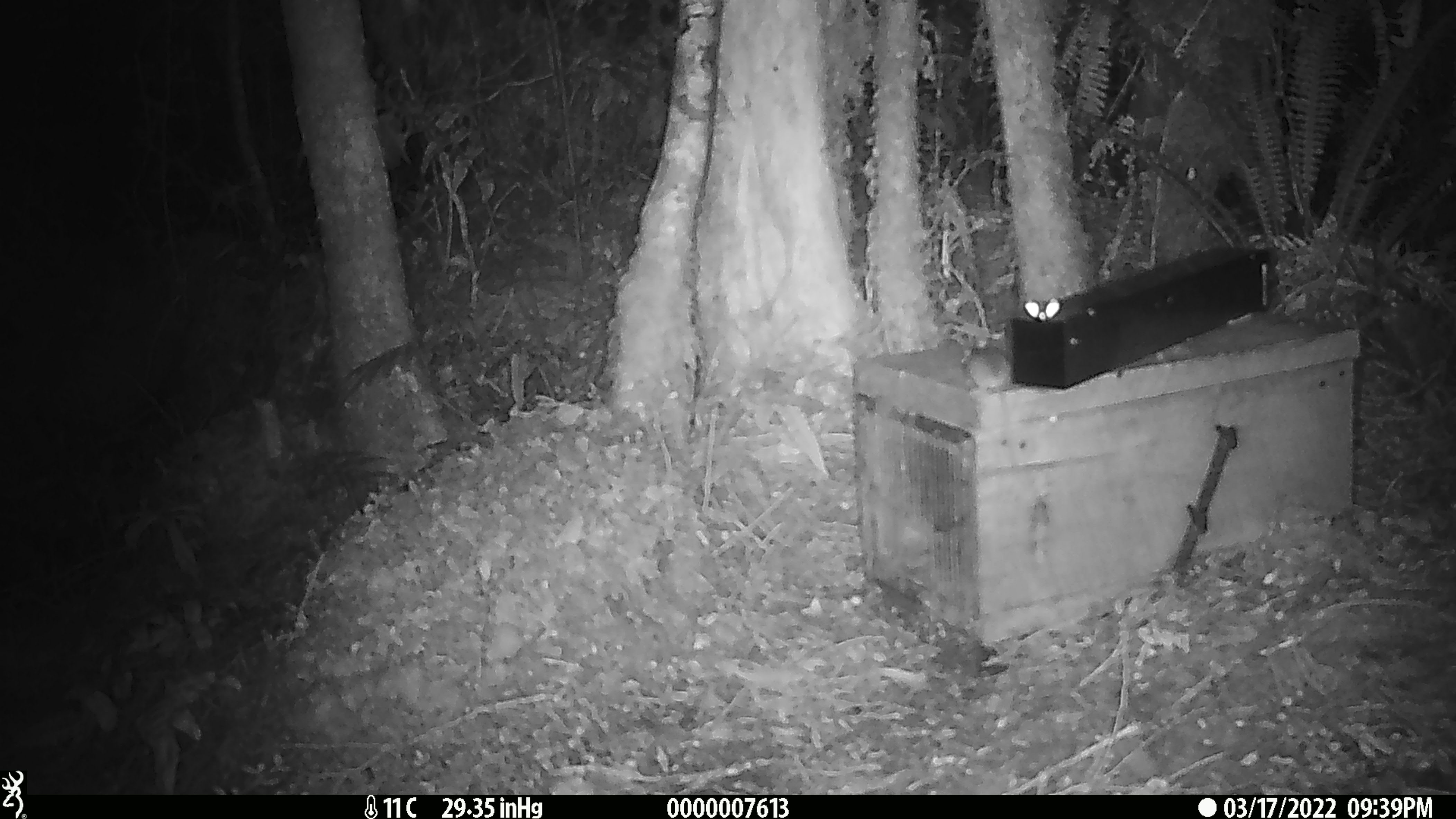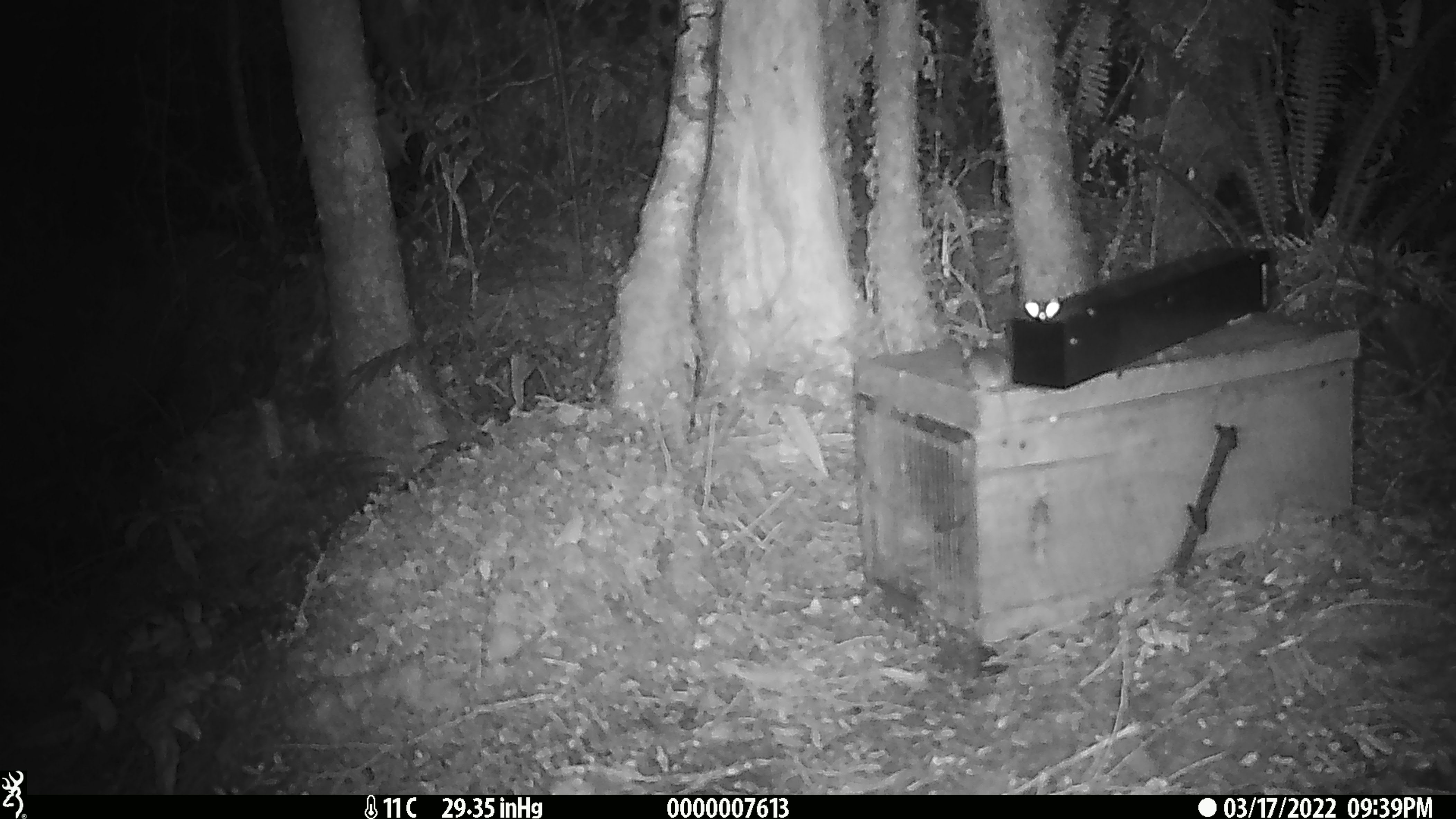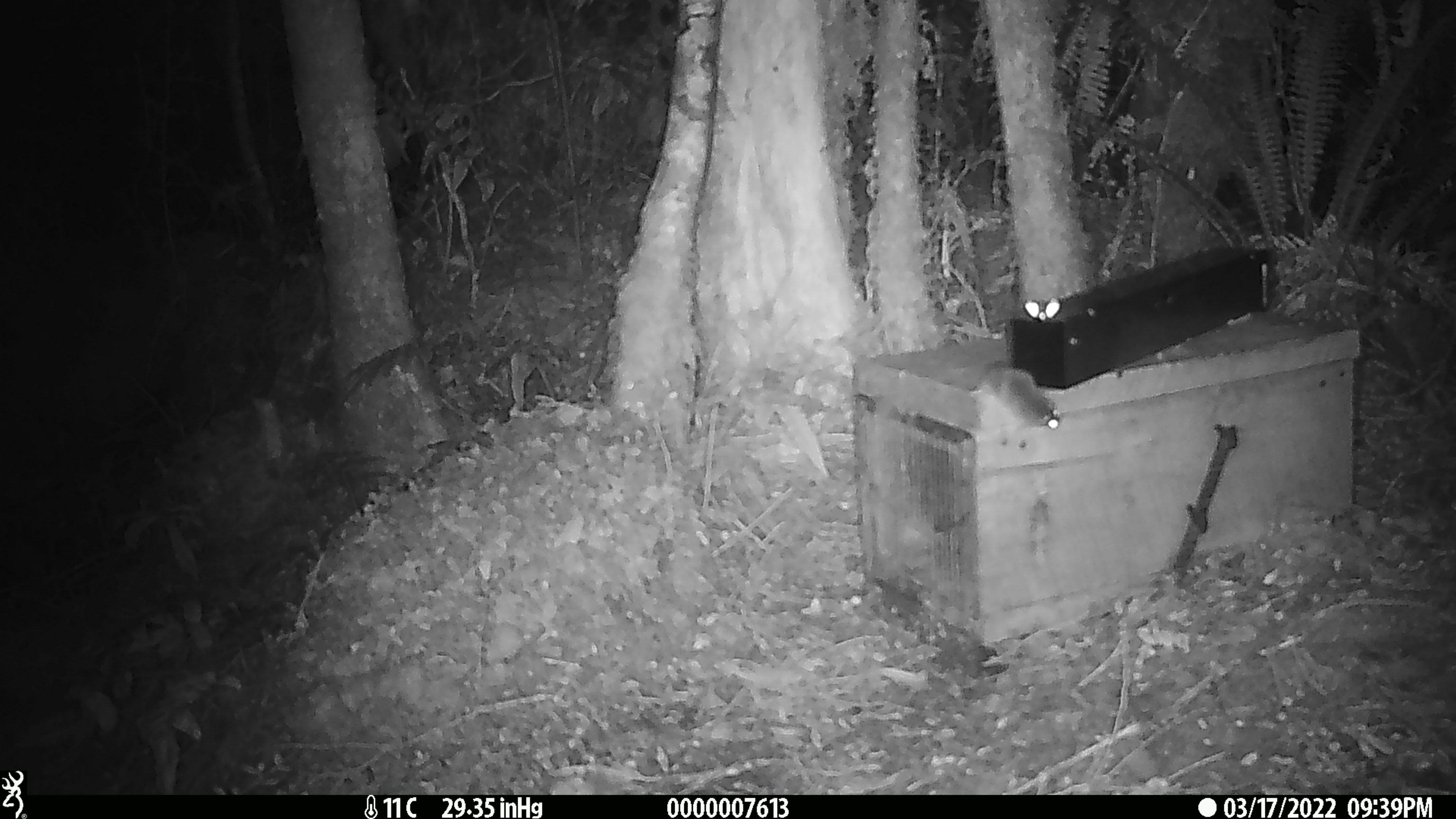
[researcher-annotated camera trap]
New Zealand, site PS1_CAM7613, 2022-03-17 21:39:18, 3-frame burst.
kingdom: Animalia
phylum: Chordata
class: Mammalia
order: Rodentia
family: Muridae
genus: Mus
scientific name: Mus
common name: mouse